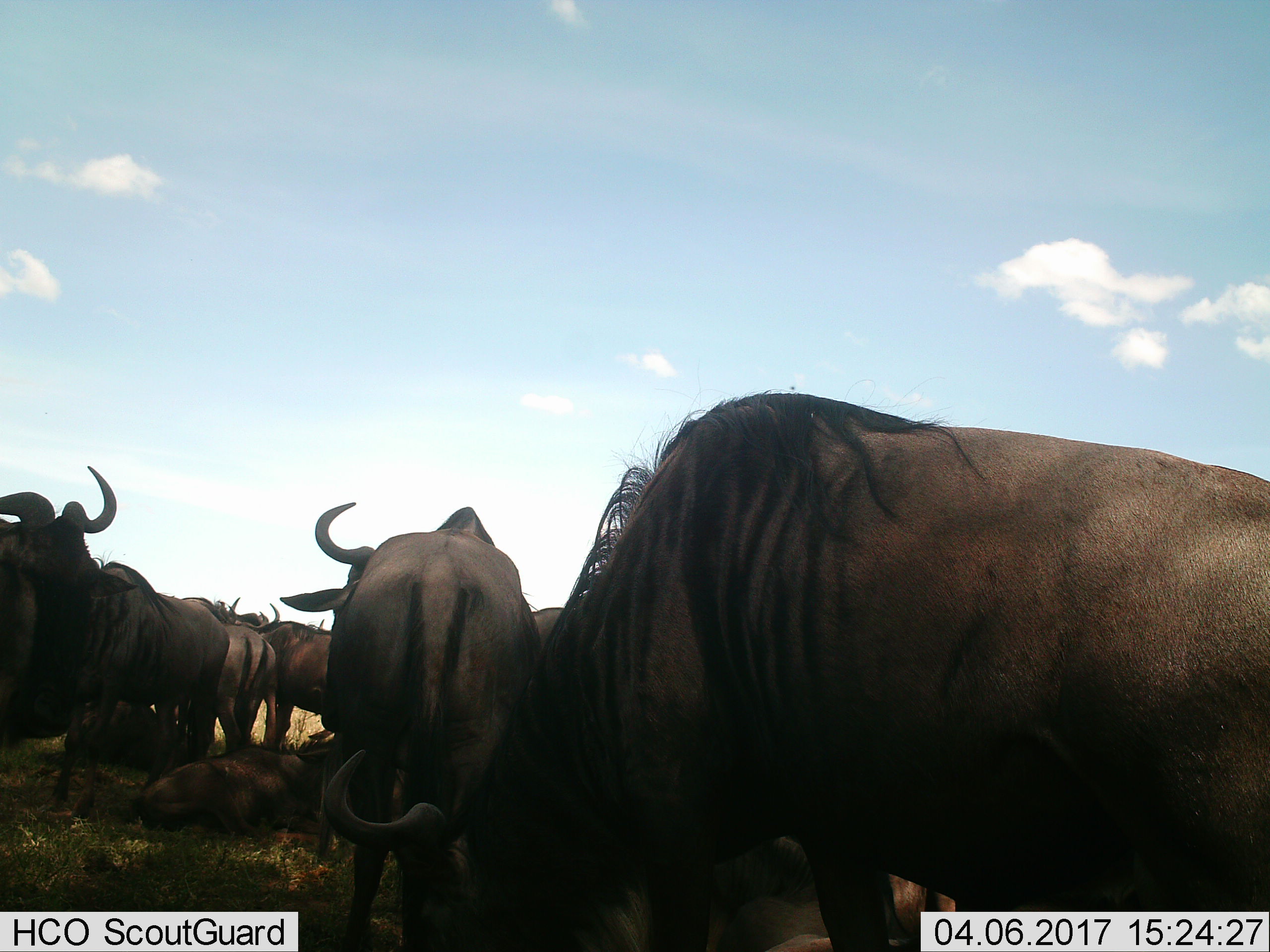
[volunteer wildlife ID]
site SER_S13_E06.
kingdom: Animalia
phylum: Chordata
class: Mammalia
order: Artiodactyla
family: Bovidae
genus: Connochaetes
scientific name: Connochaetes taurinus taurinus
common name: blue wildebeest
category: wildebeestblue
Wildebeestblue (blue wildebeest) (Connochaetes taurinus taurinus), count 8. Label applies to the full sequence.